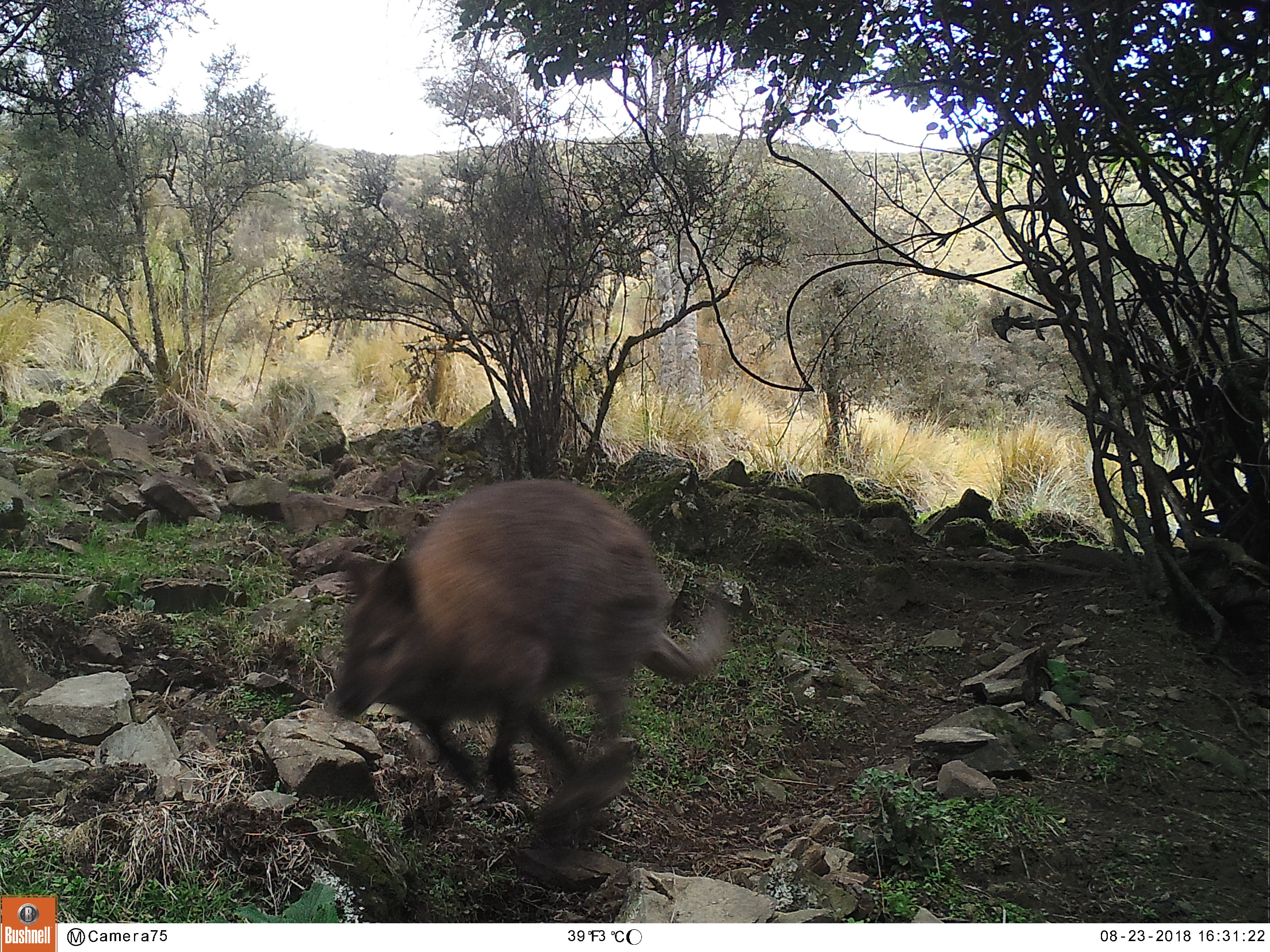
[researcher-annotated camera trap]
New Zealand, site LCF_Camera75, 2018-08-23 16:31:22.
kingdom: Animalia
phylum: Chordata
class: Mammalia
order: Diprotodontia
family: Macropodidae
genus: Notamacropus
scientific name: Notamacropus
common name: wallaby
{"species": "wallaby (Notamacropus)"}